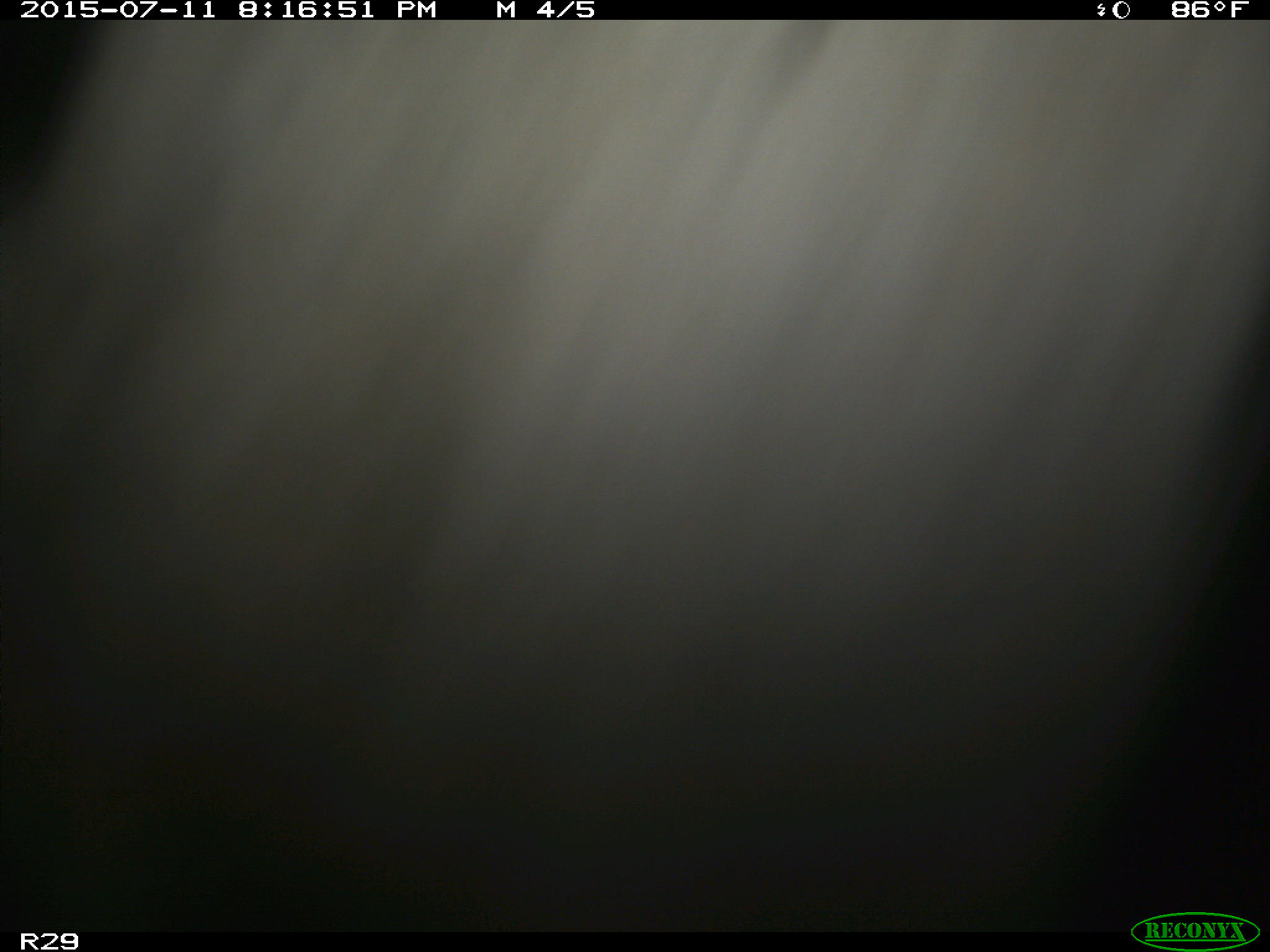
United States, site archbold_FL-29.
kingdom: Animalia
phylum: Chordata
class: Mammalia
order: Artiodactyla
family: Bovidae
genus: Bos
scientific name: Bos taurus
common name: domestic cow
Bos taurus (domestic cow).